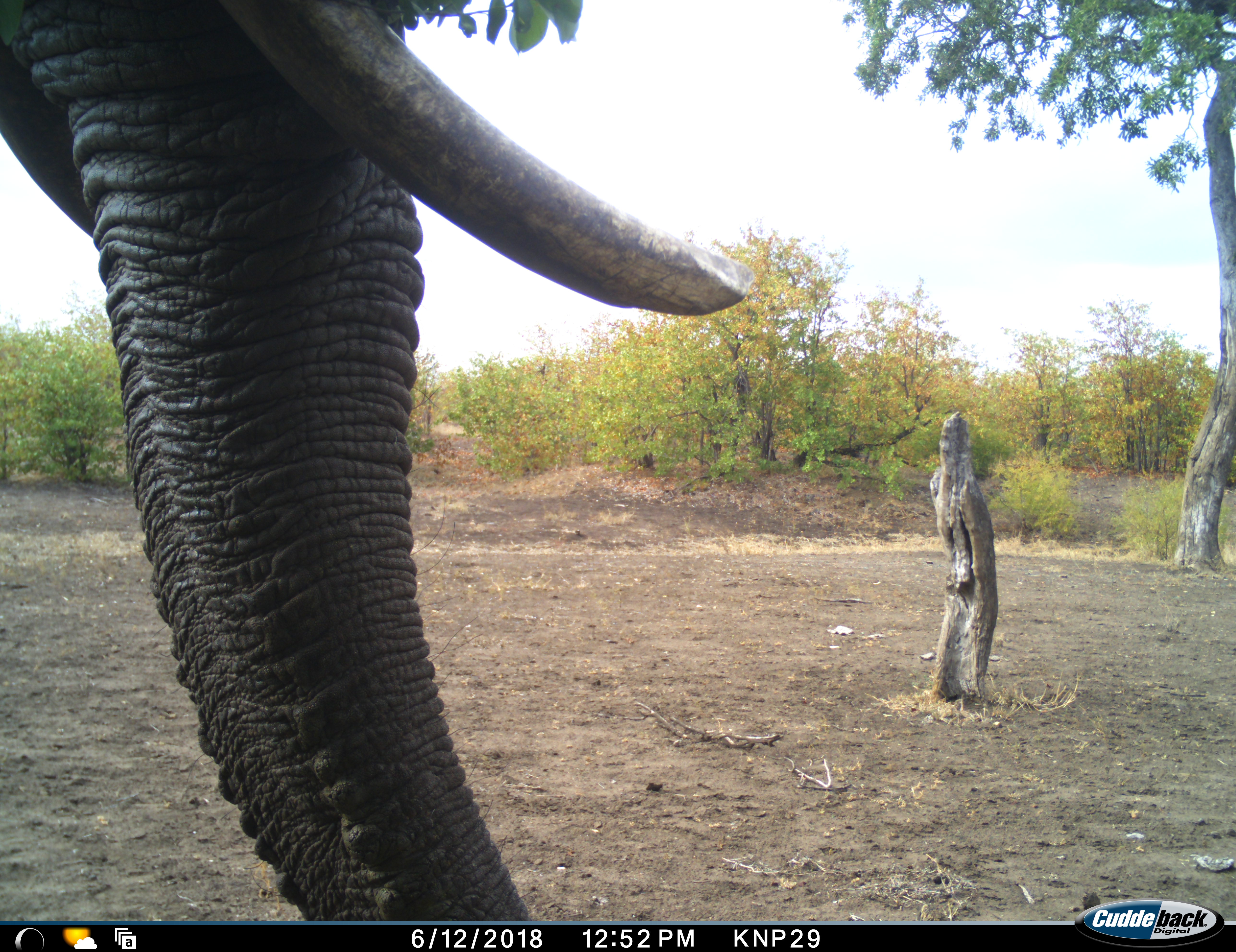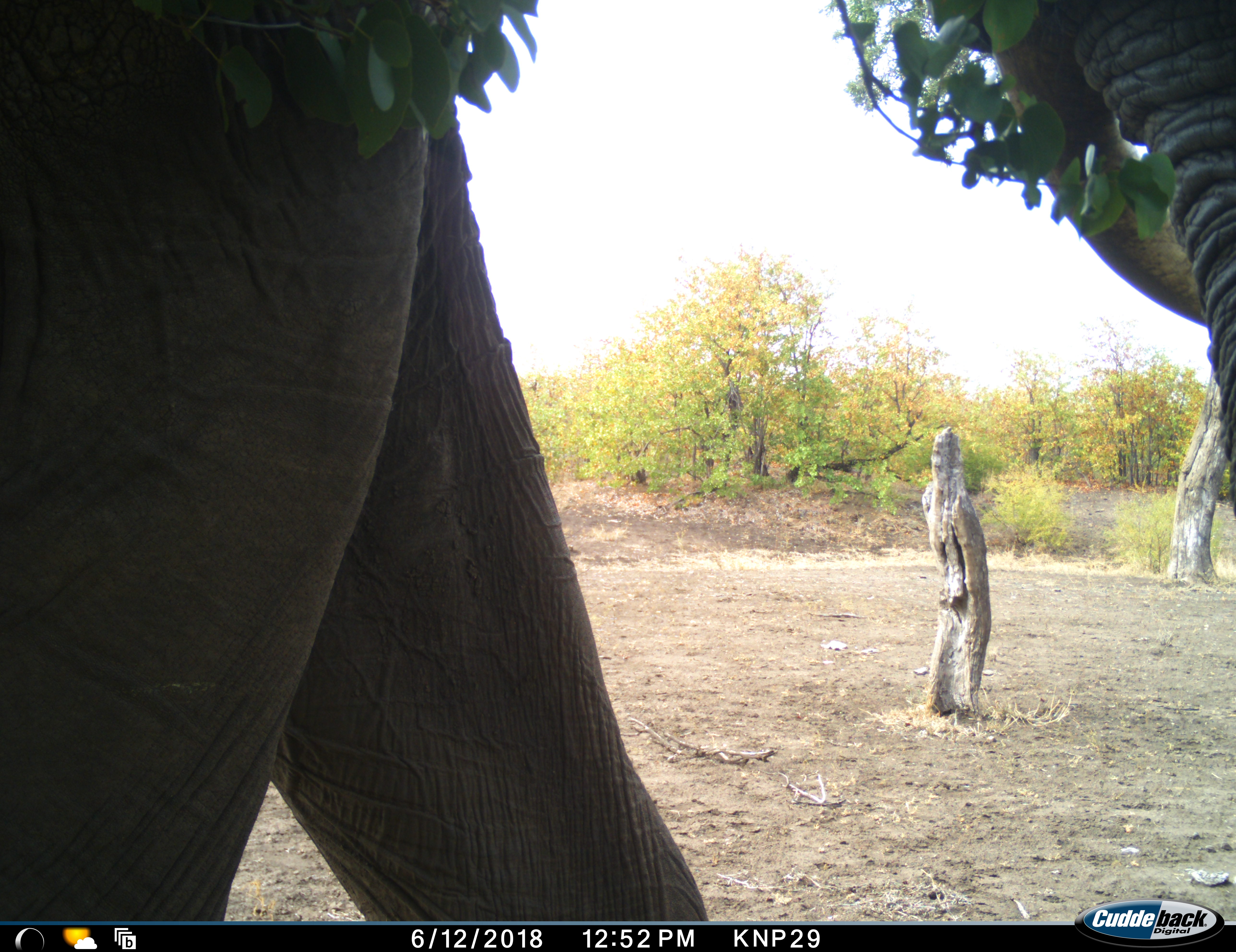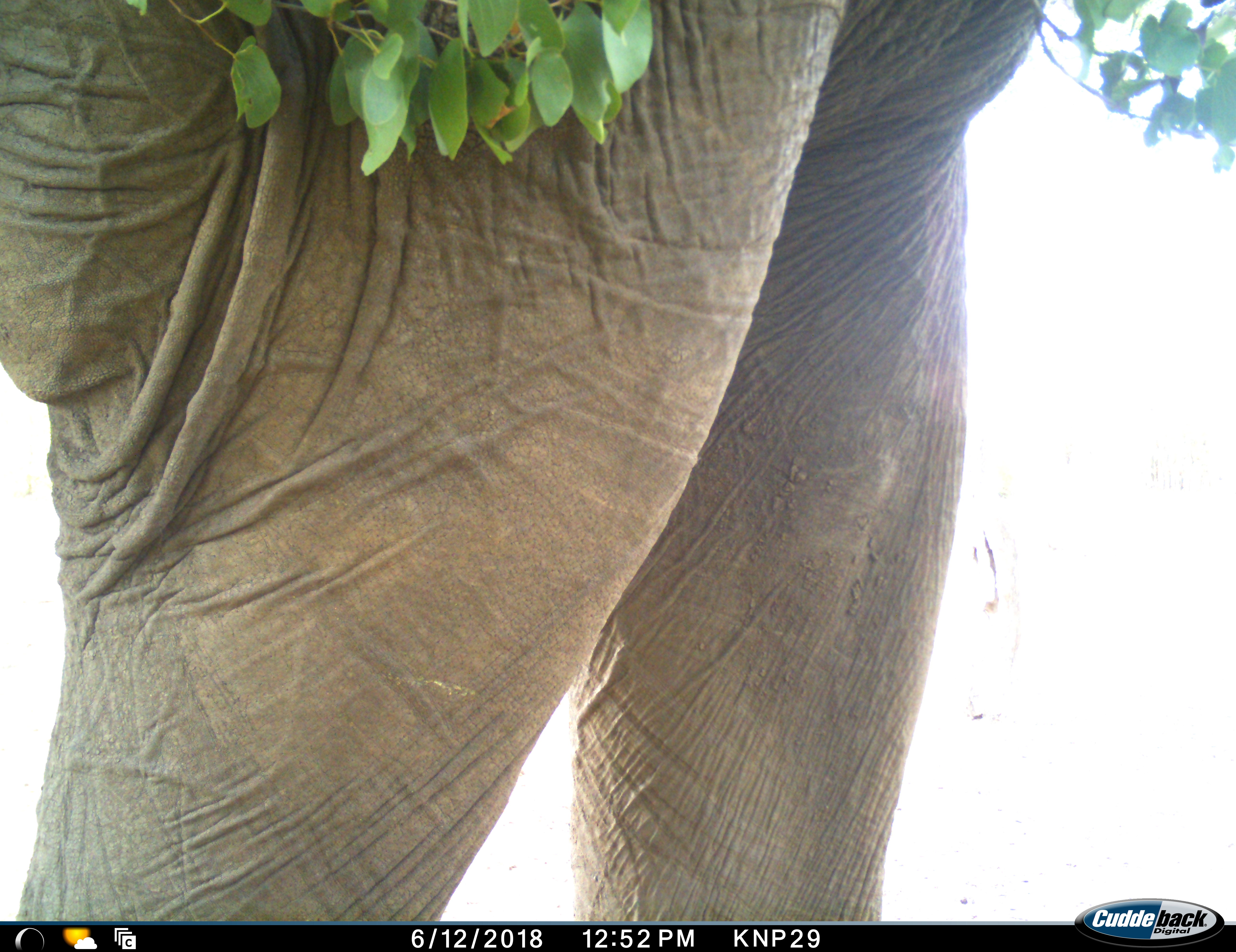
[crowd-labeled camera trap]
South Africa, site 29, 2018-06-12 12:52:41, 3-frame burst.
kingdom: Animalia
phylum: Chordata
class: Mammalia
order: Proboscidea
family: Elephantidae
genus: Loxodonta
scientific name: Loxodonta africana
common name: african bush elephant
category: elephant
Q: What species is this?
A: Elephant (african bush elephant) (Loxodonta africana).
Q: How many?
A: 1.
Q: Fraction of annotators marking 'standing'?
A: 0%.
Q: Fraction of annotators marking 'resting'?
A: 0%.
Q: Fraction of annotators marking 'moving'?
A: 100%.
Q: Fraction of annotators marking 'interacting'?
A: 0%.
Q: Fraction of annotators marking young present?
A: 0%.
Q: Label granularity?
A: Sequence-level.